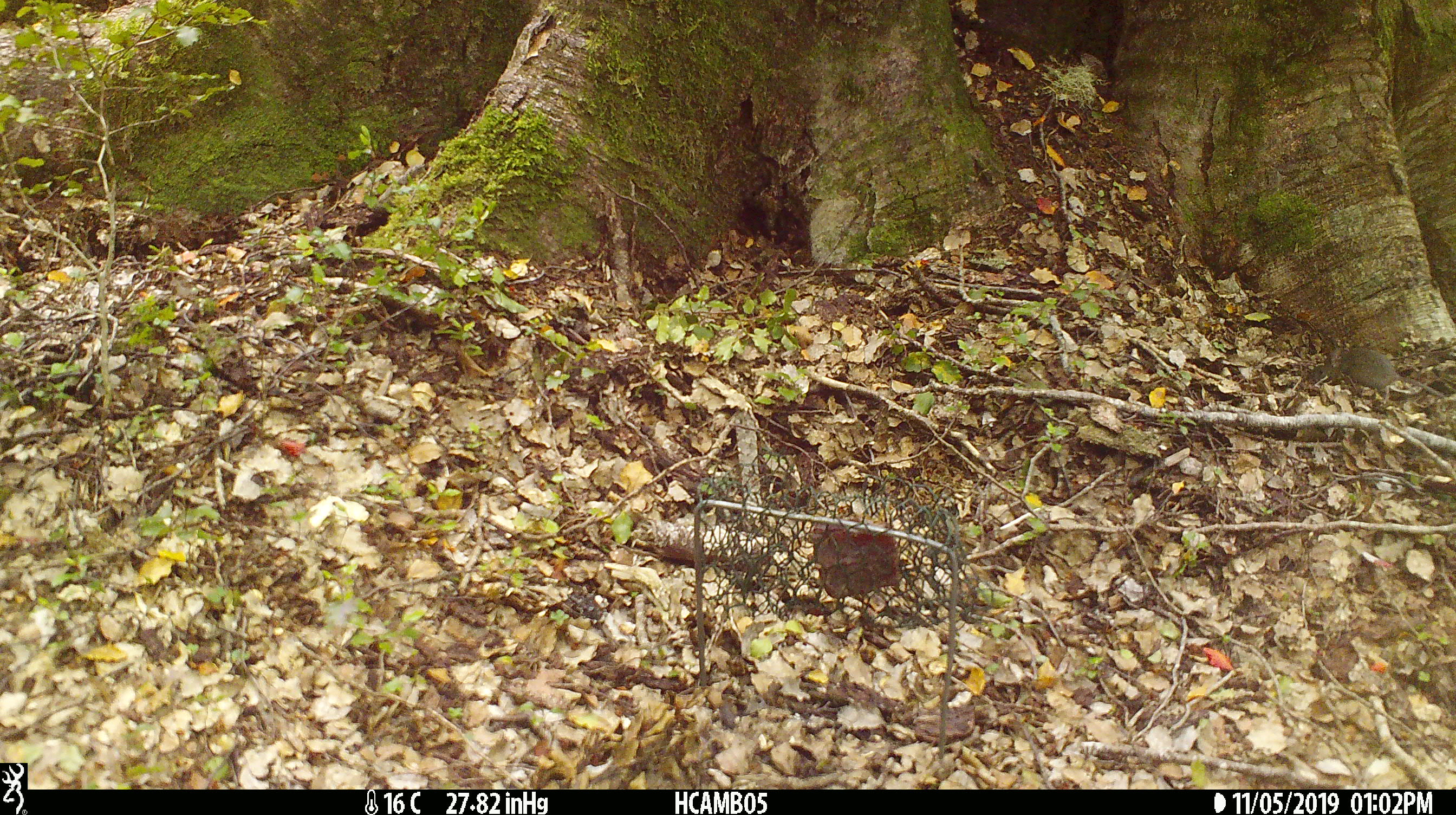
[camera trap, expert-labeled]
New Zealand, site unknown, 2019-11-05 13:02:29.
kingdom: Animalia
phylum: Chordata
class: Mammalia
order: Rodentia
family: Muridae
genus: Mus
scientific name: Mus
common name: mouse